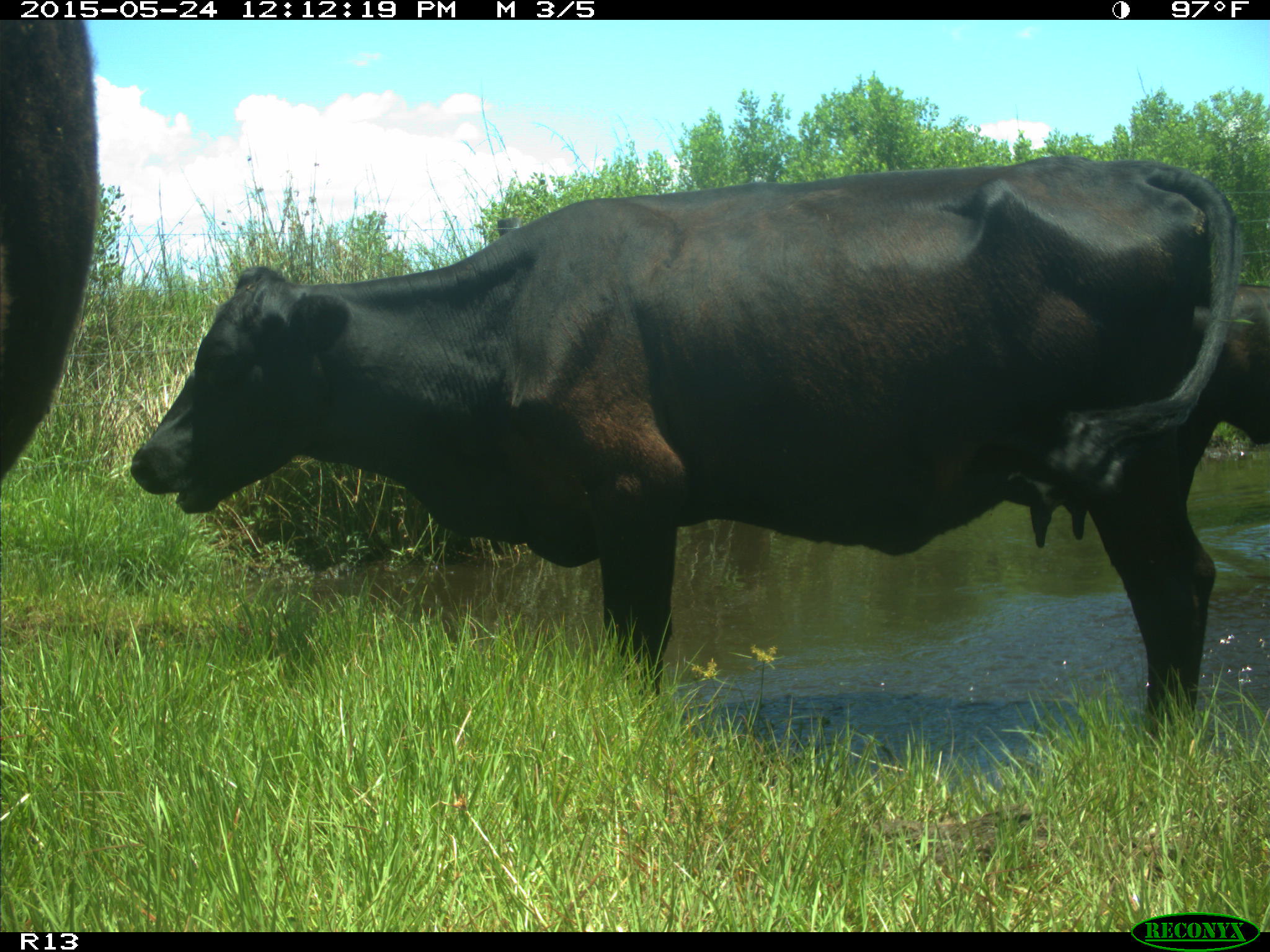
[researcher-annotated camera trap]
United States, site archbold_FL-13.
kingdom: Animalia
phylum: Chordata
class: Mammalia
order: Artiodactyla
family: Bovidae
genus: Bos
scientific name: Bos taurus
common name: domestic cow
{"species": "Bos taurus (domestic cow)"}